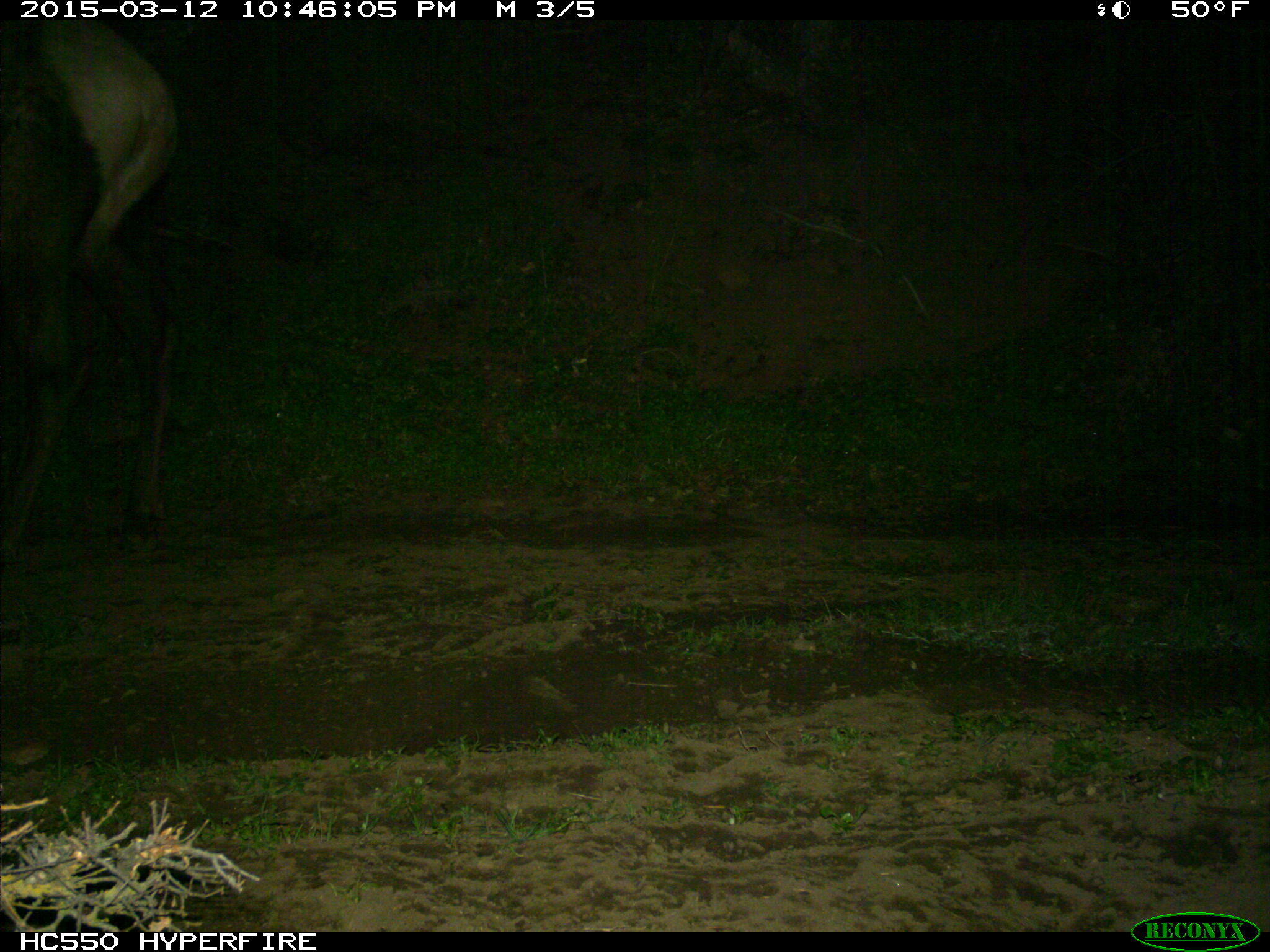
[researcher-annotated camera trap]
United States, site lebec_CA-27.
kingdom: Animalia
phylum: Chordata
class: Mammalia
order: Artiodactyla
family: Cervidae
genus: Cervus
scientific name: Cervus canadensis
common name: elk